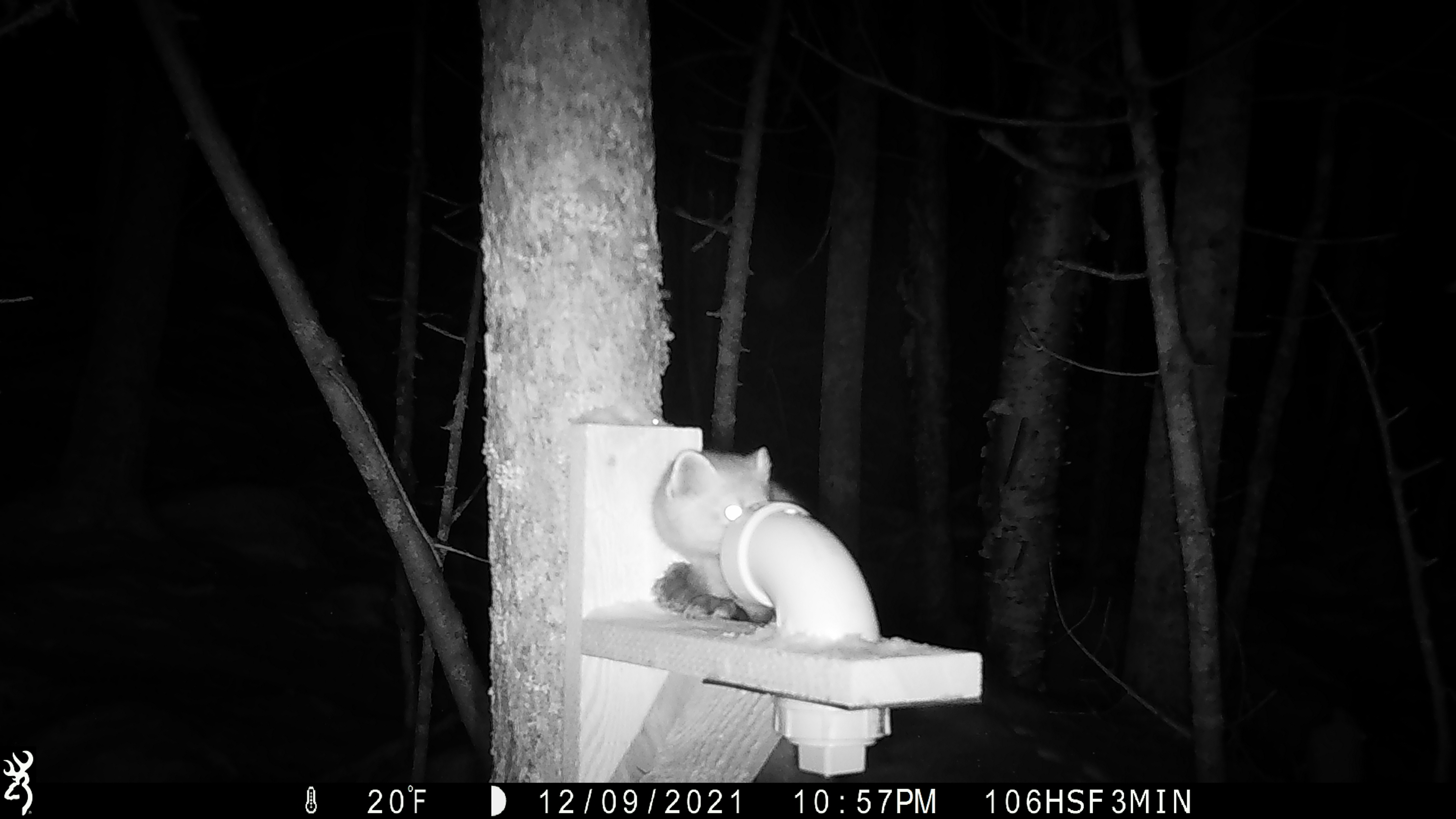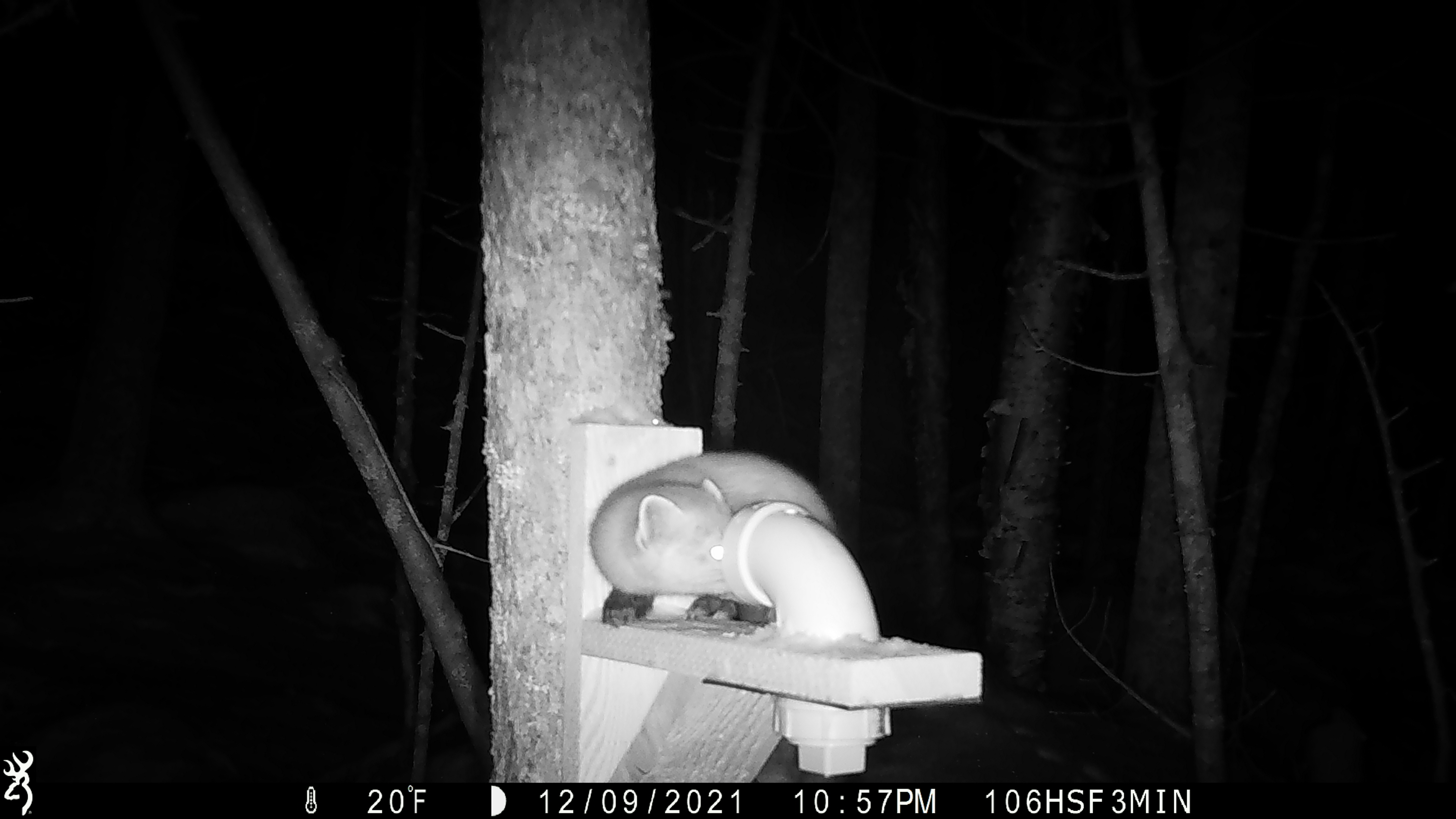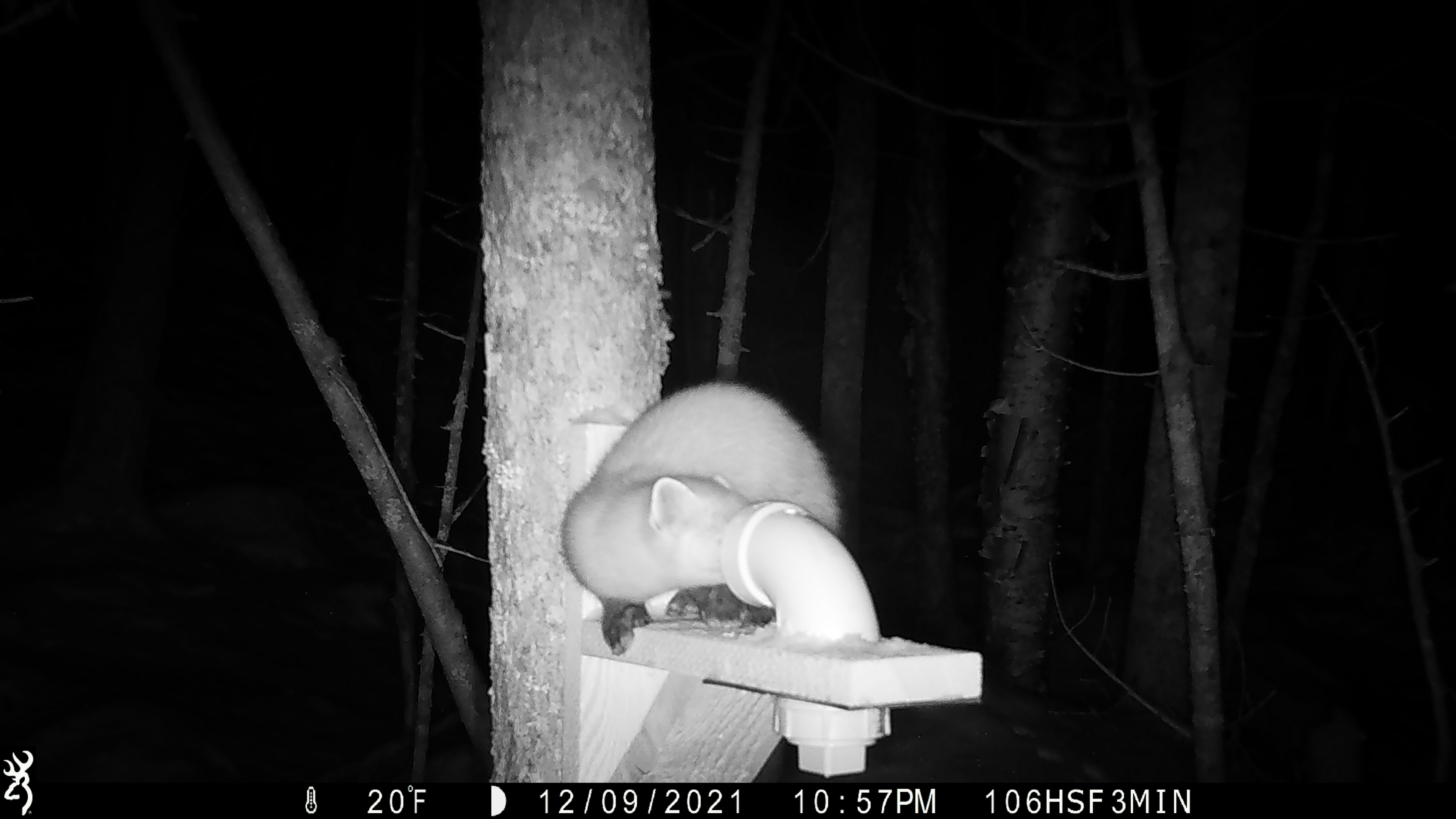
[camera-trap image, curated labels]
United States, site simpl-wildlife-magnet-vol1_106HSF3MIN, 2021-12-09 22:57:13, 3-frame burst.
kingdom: Animalia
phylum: Chordata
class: Mammalia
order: Carnivora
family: Mustelidae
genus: Martes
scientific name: Martes americana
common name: american marten